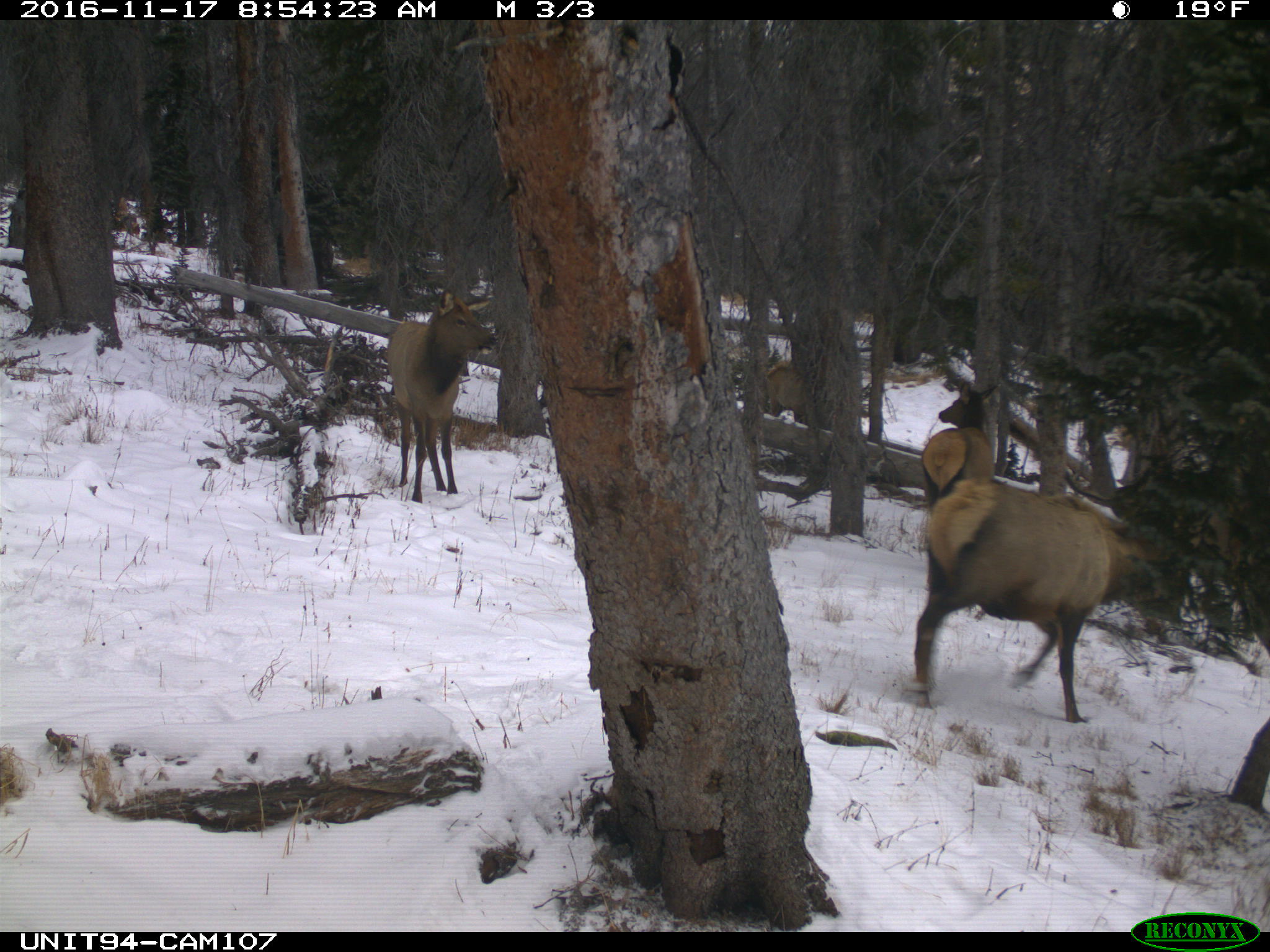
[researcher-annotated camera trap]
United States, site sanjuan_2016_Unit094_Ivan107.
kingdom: Animalia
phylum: Chordata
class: Mammalia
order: Artiodactyla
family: Cervidae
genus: Cervus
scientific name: Cervus elaphus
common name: red deer